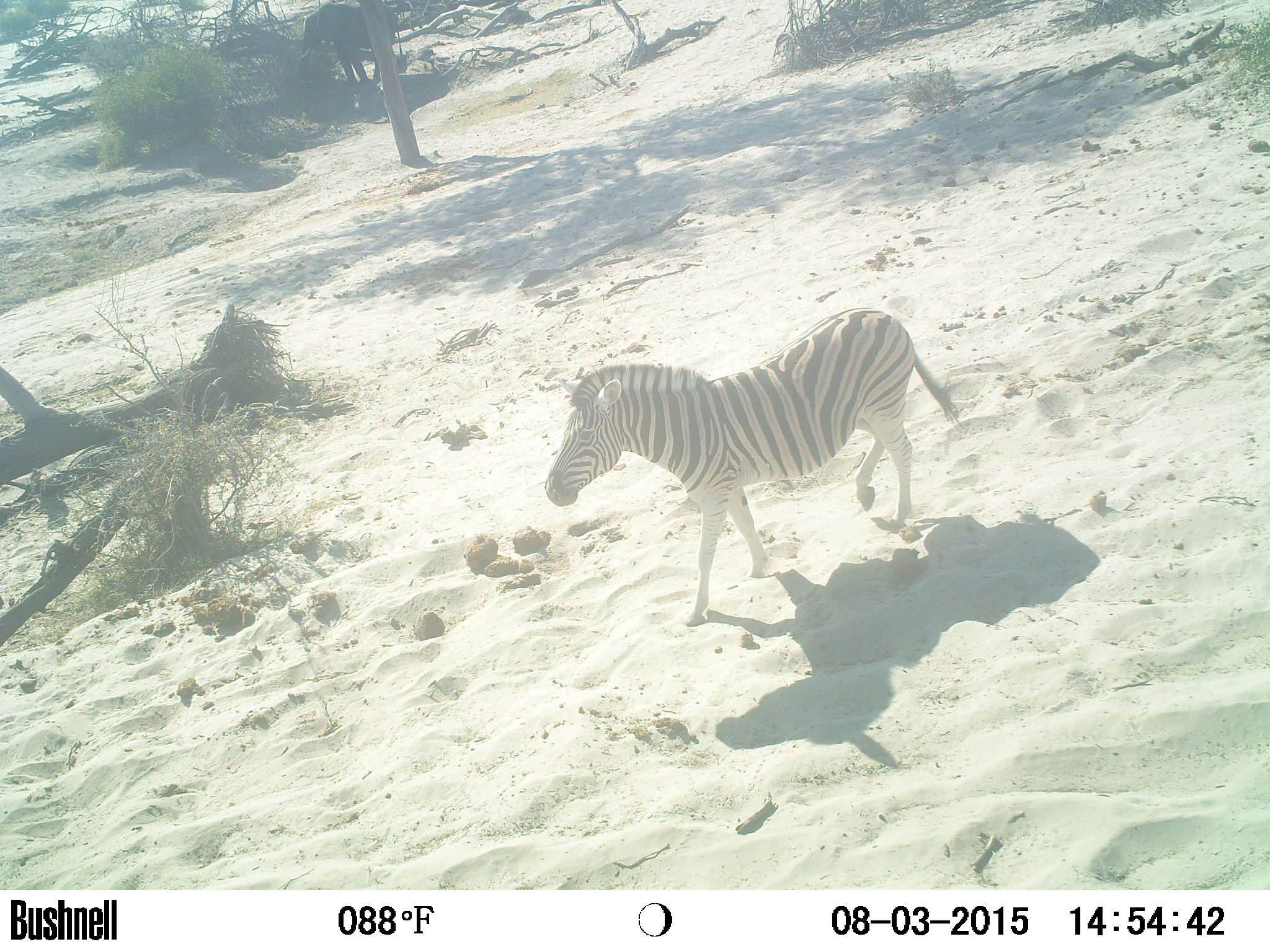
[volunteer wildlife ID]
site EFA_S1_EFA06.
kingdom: Animalia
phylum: Chordata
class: Mammalia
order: Perissodactyla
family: Equidae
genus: Equus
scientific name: Equus quagga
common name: plains zebra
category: zebraplains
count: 1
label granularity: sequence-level